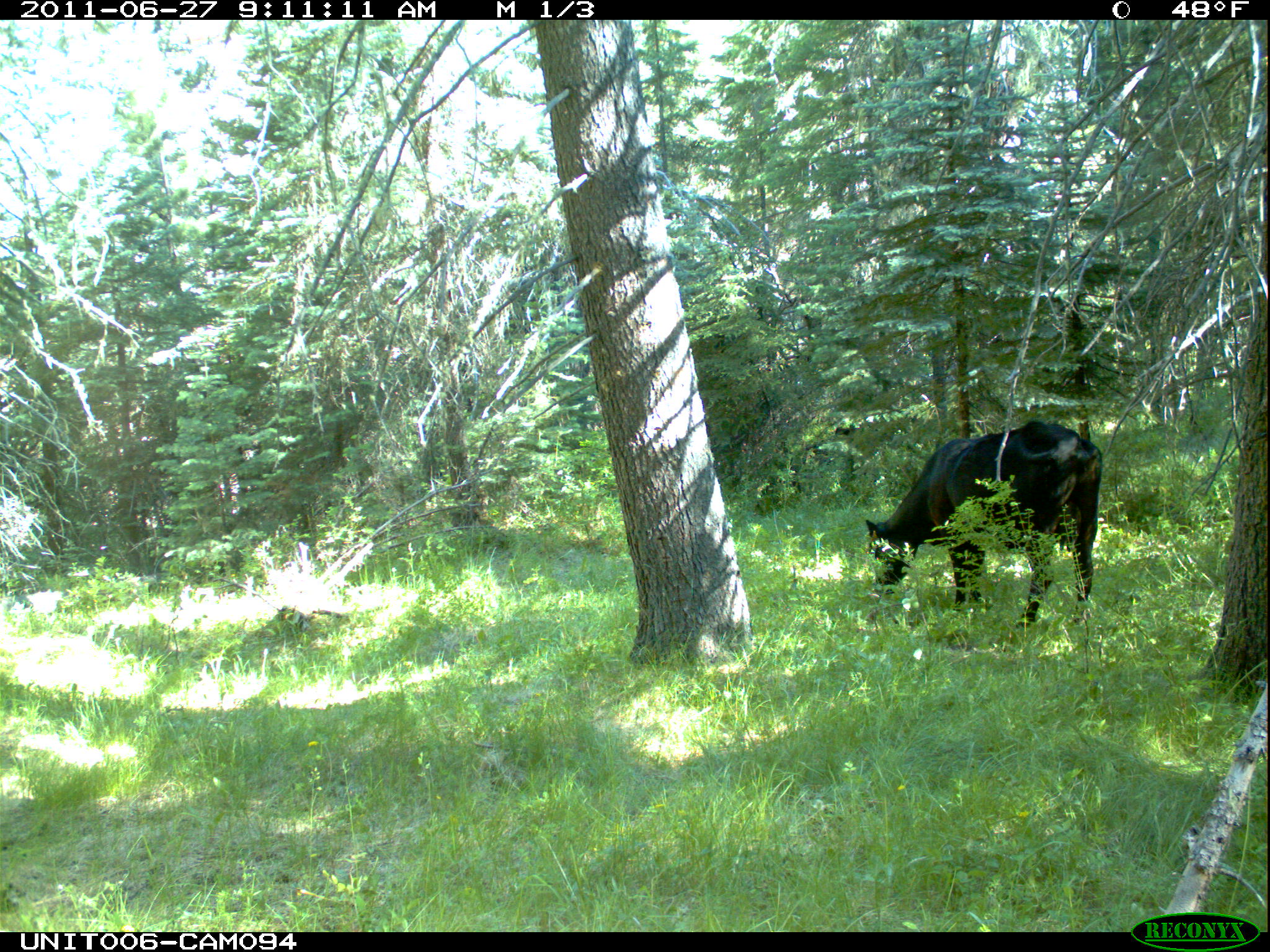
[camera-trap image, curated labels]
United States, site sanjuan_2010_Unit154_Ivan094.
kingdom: Animalia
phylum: Chordata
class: Mammalia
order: Artiodactyla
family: Bovidae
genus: Bos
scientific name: Bos taurus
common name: domestic cow